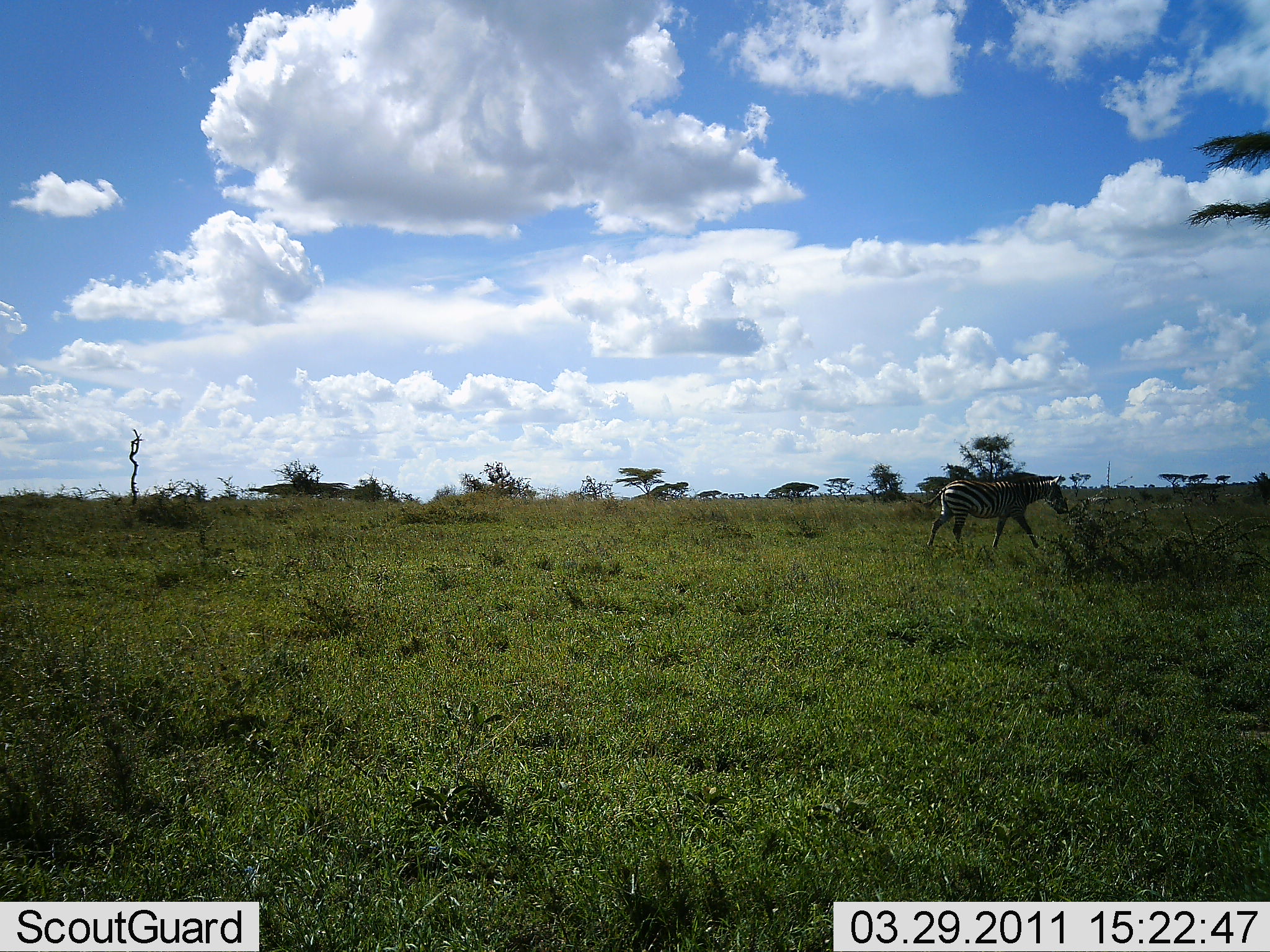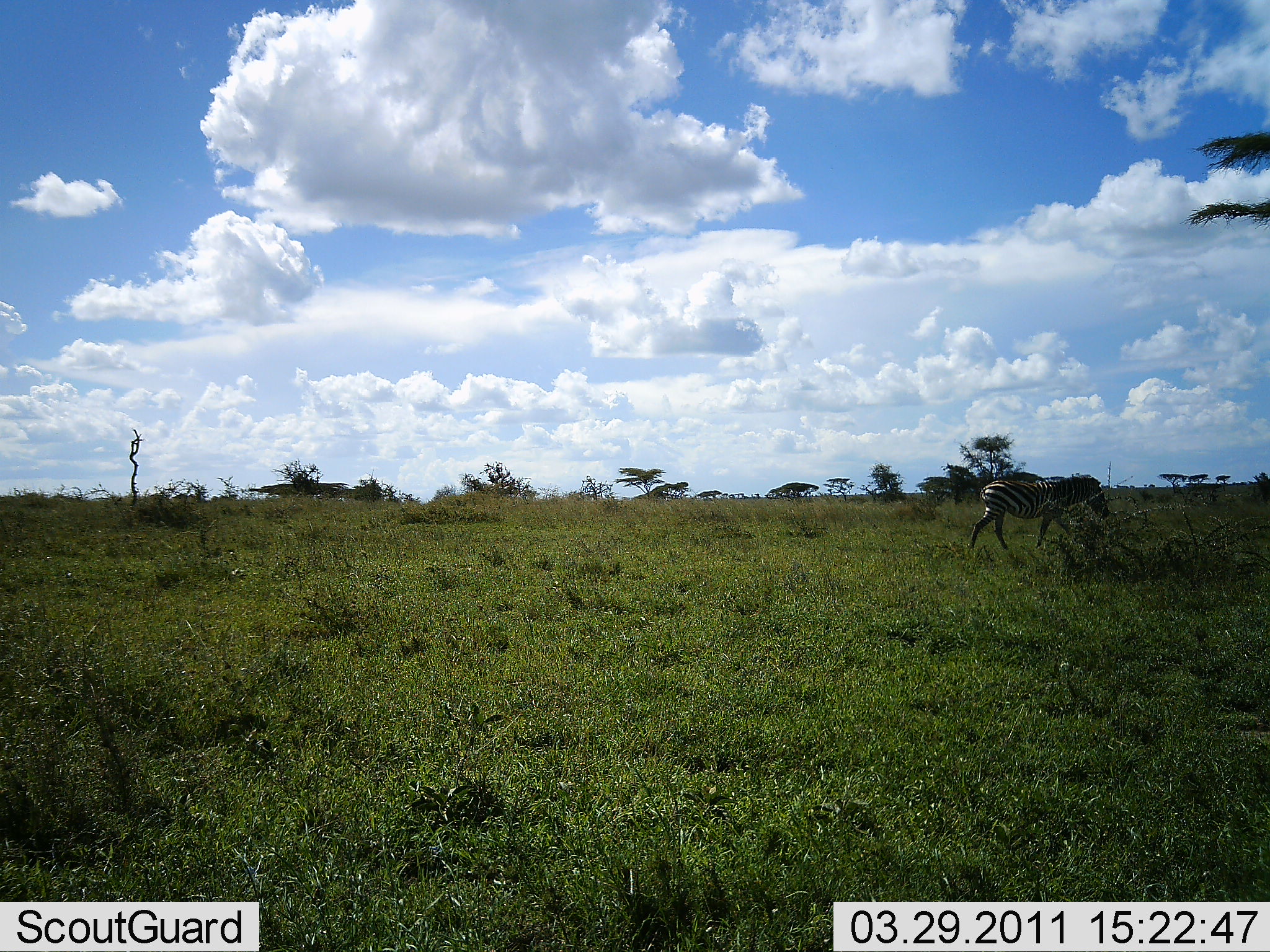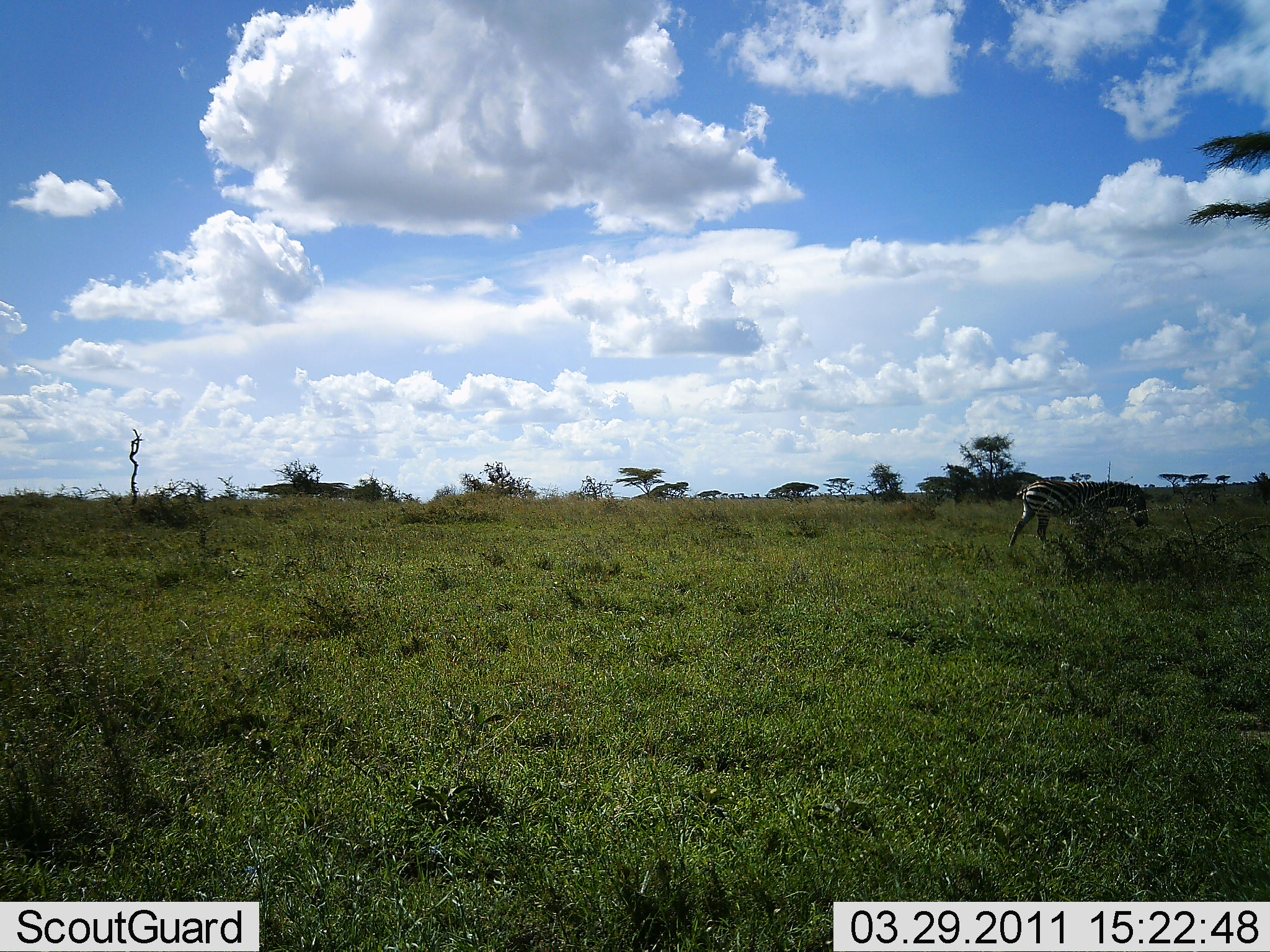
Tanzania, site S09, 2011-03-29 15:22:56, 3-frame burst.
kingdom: Animalia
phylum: Chordata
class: Mammalia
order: Perissodactyla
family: Equidae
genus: Equus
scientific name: Equus quagga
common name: plains zebra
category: zebra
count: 1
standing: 0%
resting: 0%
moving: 100%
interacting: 0%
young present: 0%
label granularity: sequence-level